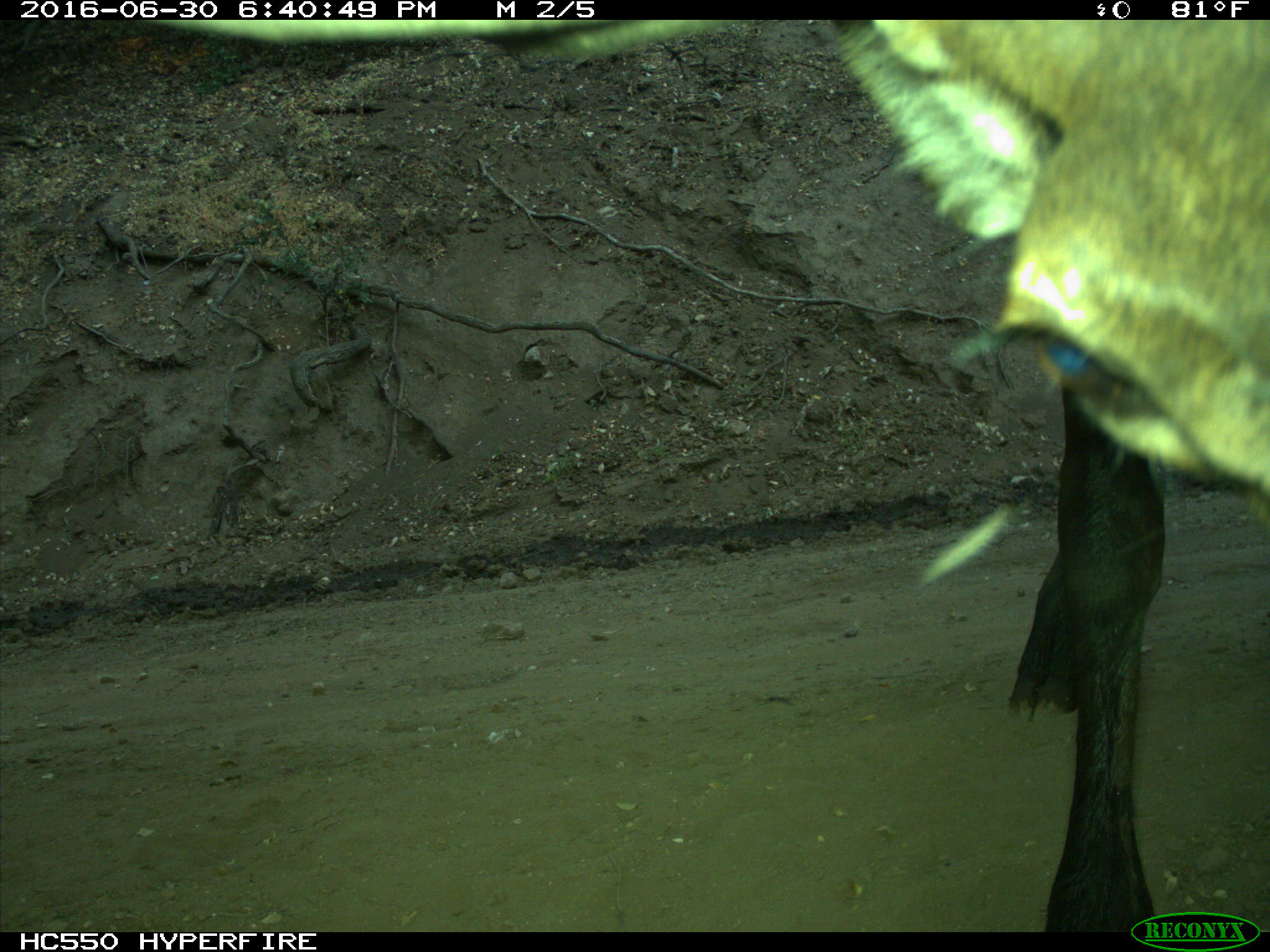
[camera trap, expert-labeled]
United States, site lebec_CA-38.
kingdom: Animalia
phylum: Chordata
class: Mammalia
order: Artiodactyla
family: Cervidae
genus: Cervus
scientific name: Cervus canadensis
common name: elk